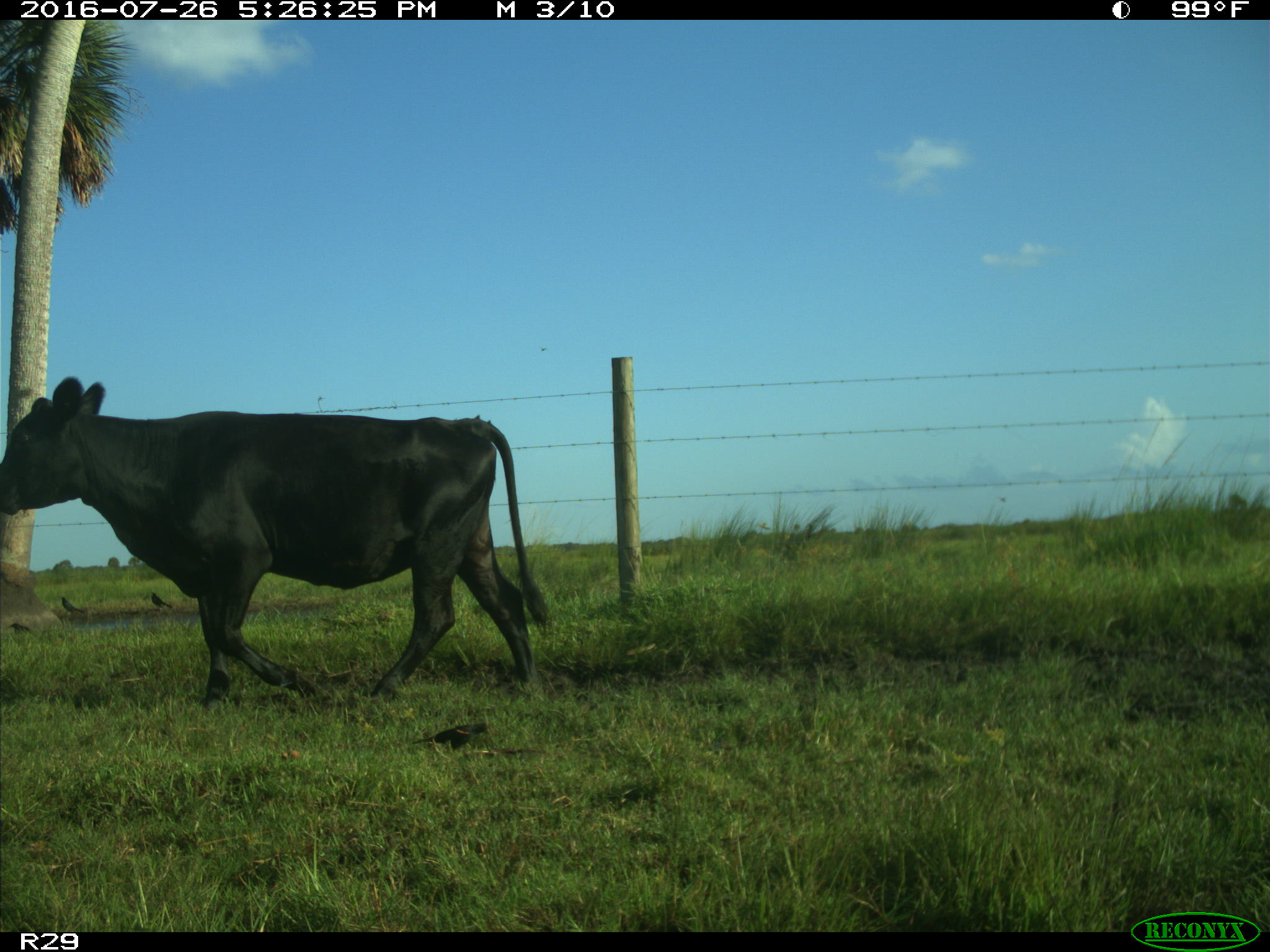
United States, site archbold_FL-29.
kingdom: Animalia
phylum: Chordata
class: Mammalia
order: Artiodactyla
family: Bovidae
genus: Bos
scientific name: Bos taurus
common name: domestic cow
Bos taurus (domestic cow).